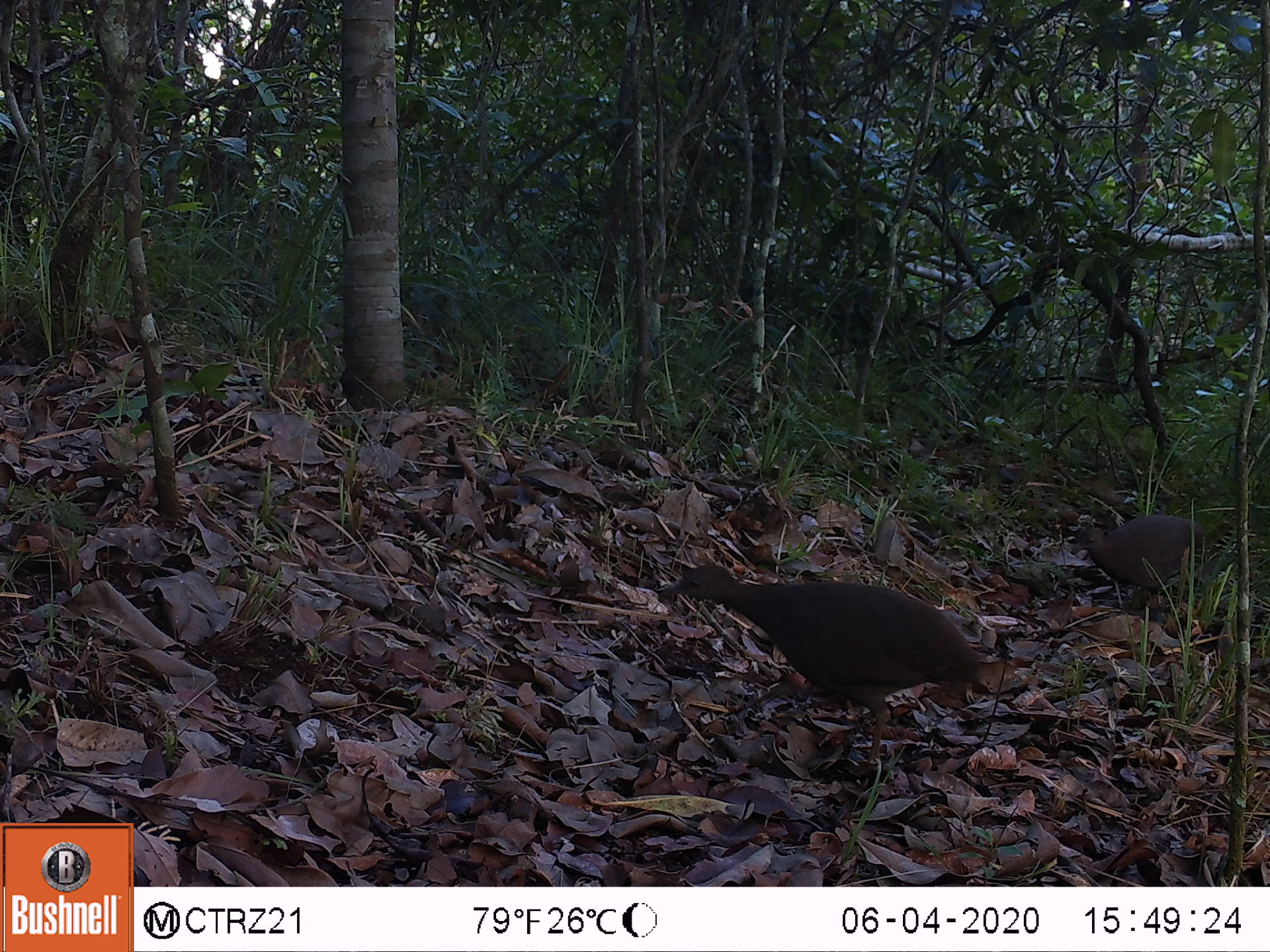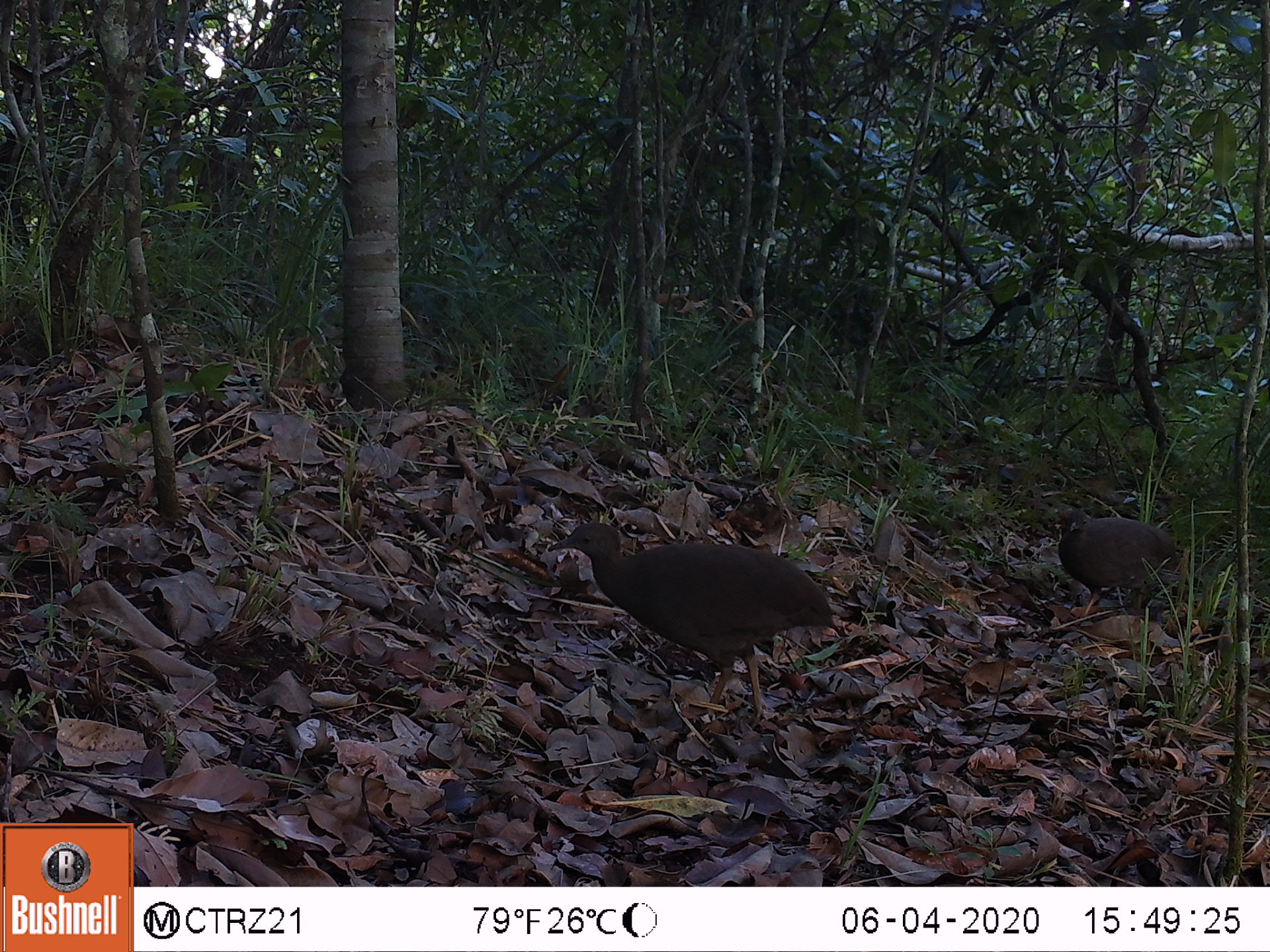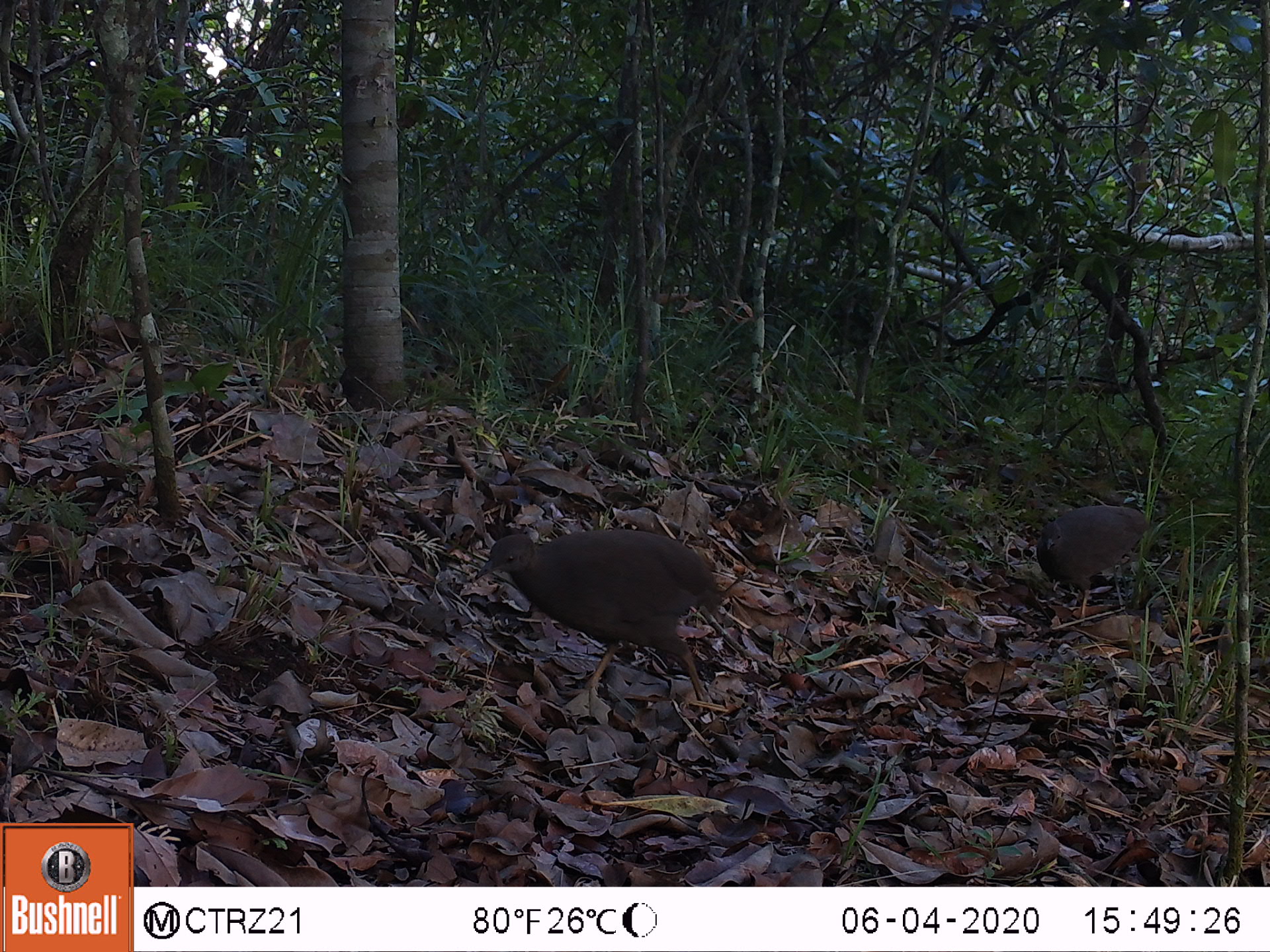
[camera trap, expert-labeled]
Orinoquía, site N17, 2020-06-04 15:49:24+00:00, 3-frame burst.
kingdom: Animalia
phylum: Chordata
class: Aves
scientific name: Aves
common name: bird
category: unknown bird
Unknown bird (bird) (Aves).